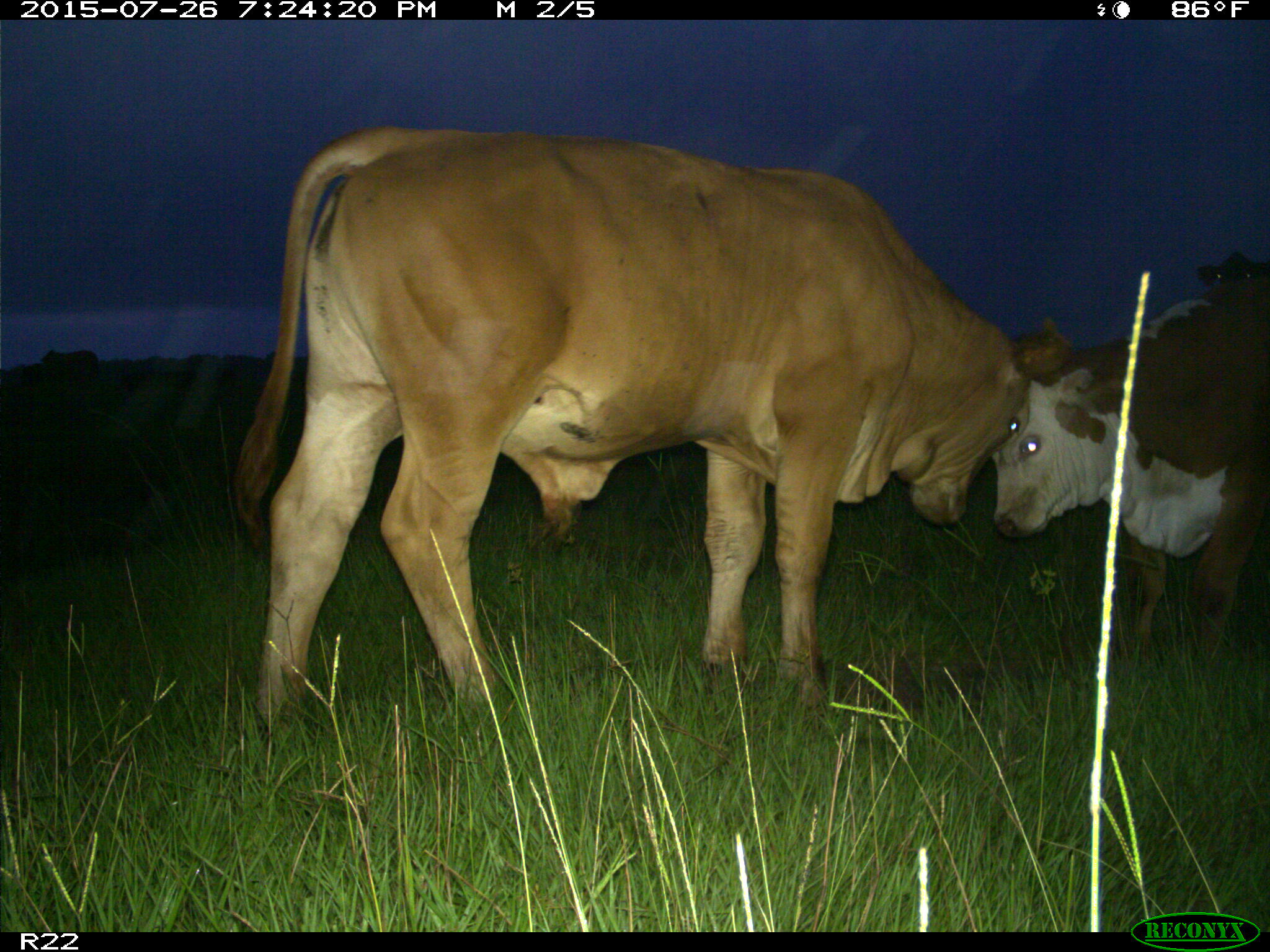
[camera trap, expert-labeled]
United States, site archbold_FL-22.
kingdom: Animalia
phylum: Chordata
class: Mammalia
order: Artiodactyla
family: Bovidae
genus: Bos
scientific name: Bos taurus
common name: domestic cow